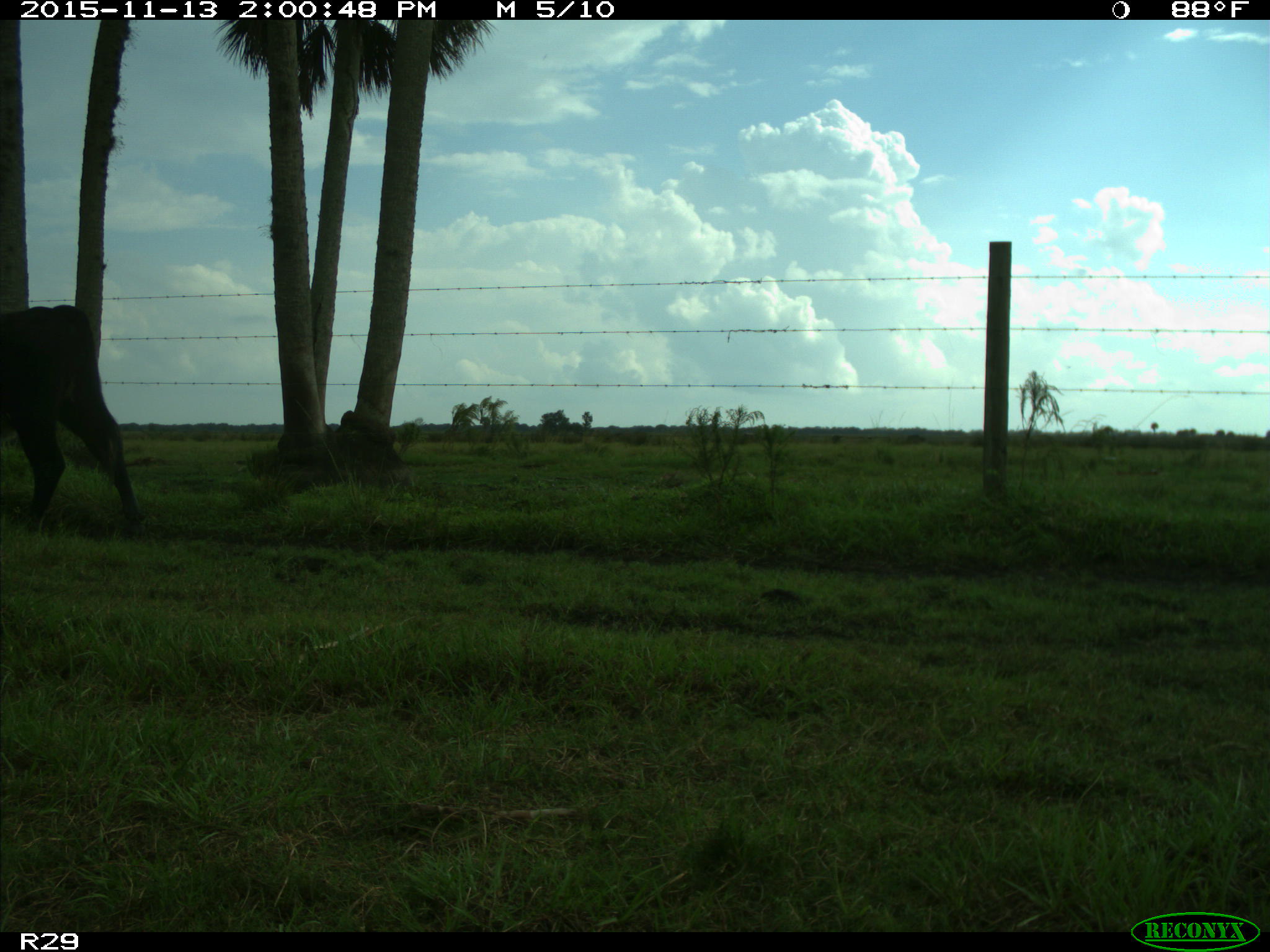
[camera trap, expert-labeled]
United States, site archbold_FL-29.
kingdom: Animalia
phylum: Chordata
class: Mammalia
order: Artiodactyla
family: Bovidae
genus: Bos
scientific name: Bos taurus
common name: domestic cow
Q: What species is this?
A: Bos taurus (domestic cow).